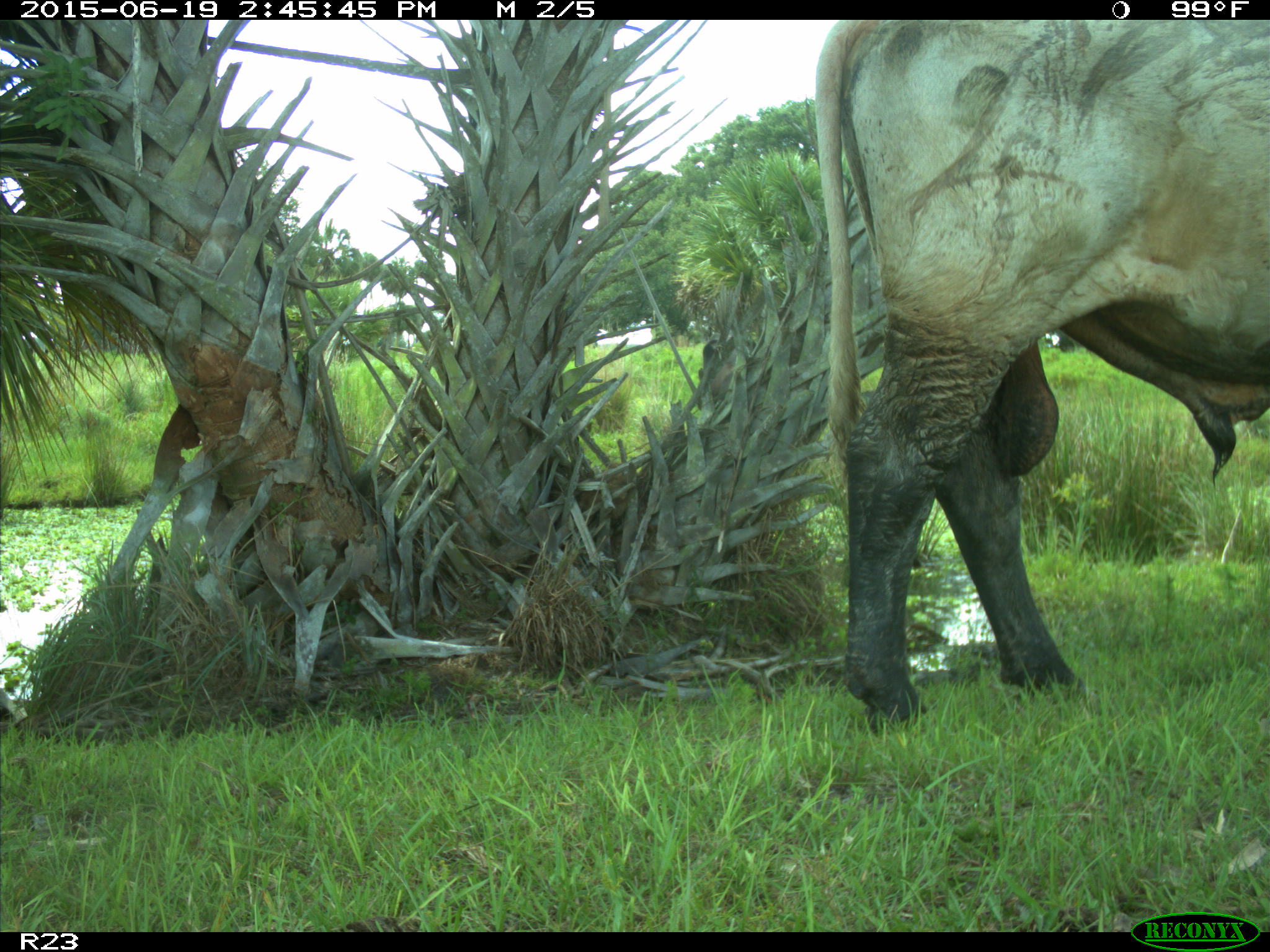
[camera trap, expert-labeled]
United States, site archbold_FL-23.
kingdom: Animalia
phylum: Chordata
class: Mammalia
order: Artiodactyla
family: Bovidae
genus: Bos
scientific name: Bos taurus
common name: domestic cow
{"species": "Bos taurus (domestic cow)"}